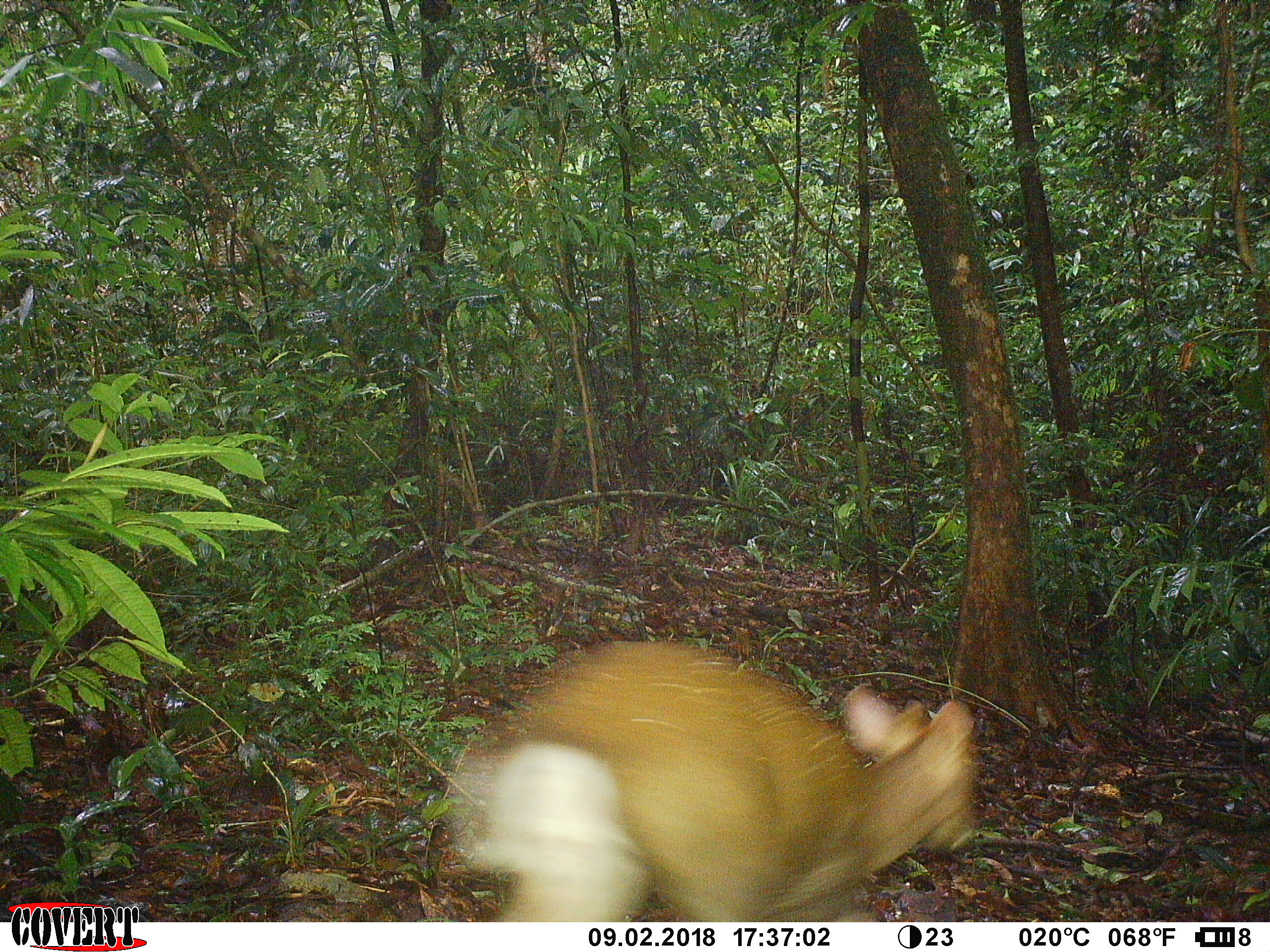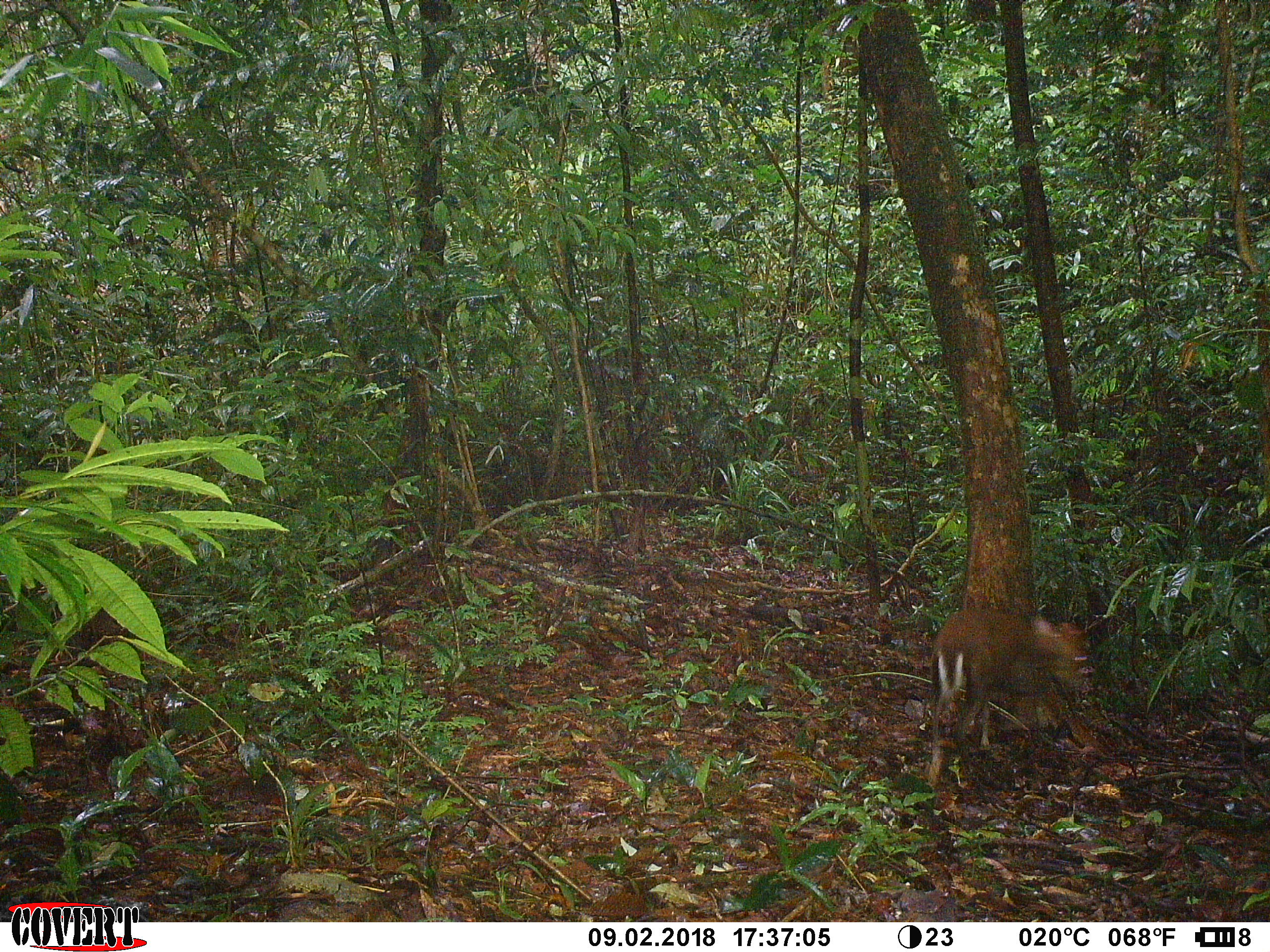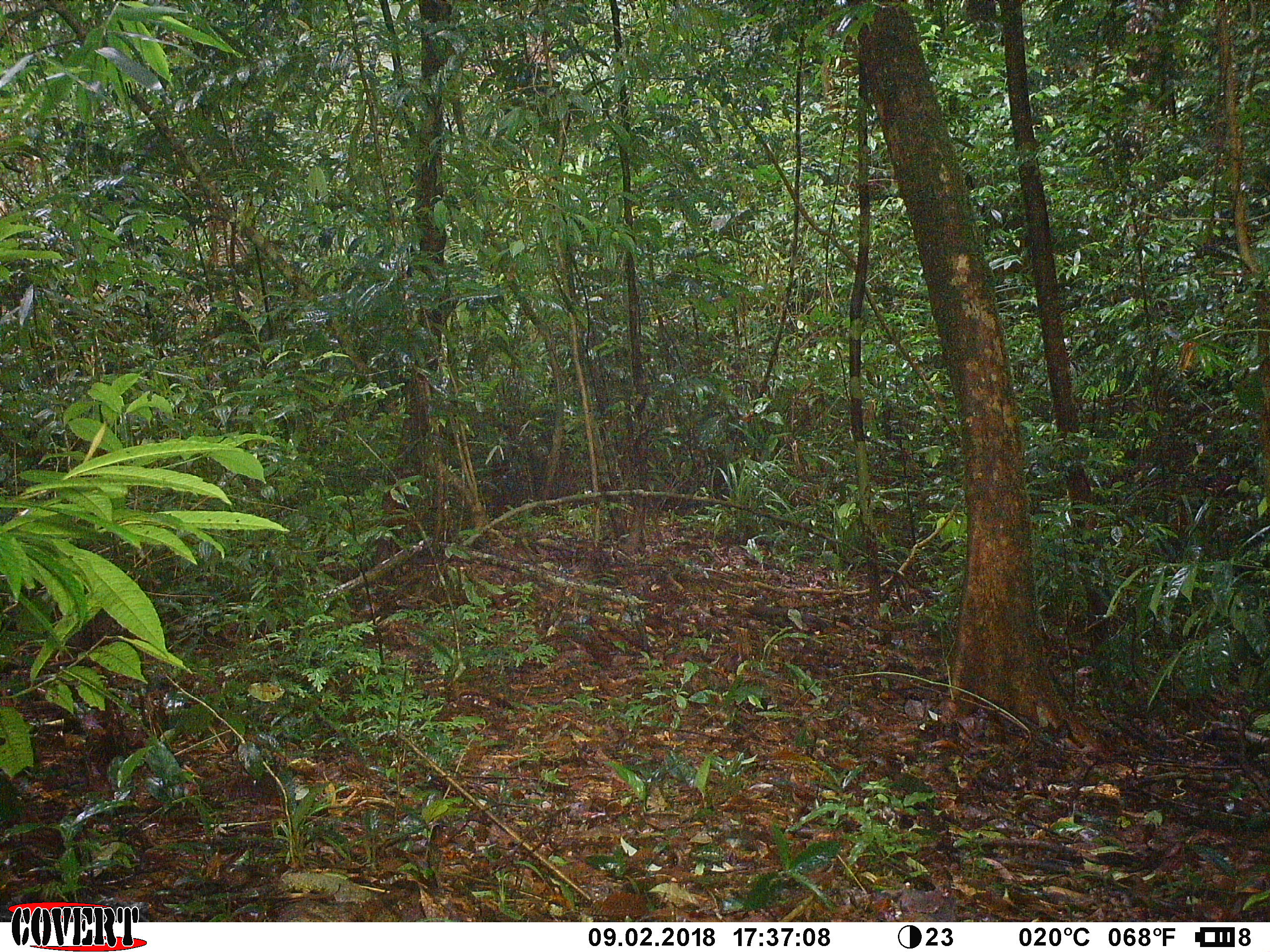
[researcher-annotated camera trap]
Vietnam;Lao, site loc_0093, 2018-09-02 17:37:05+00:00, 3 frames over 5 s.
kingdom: Animalia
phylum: Chordata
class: Mammalia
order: Artiodactyla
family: Cervidae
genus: Muntiacus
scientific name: Muntiacus rooseveltorum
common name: roosevelt's muntjac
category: roosevelts muntjac group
Roosevelts muntjac group (roosevelt's muntjac) (Muntiacus rooseveltorum). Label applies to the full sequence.